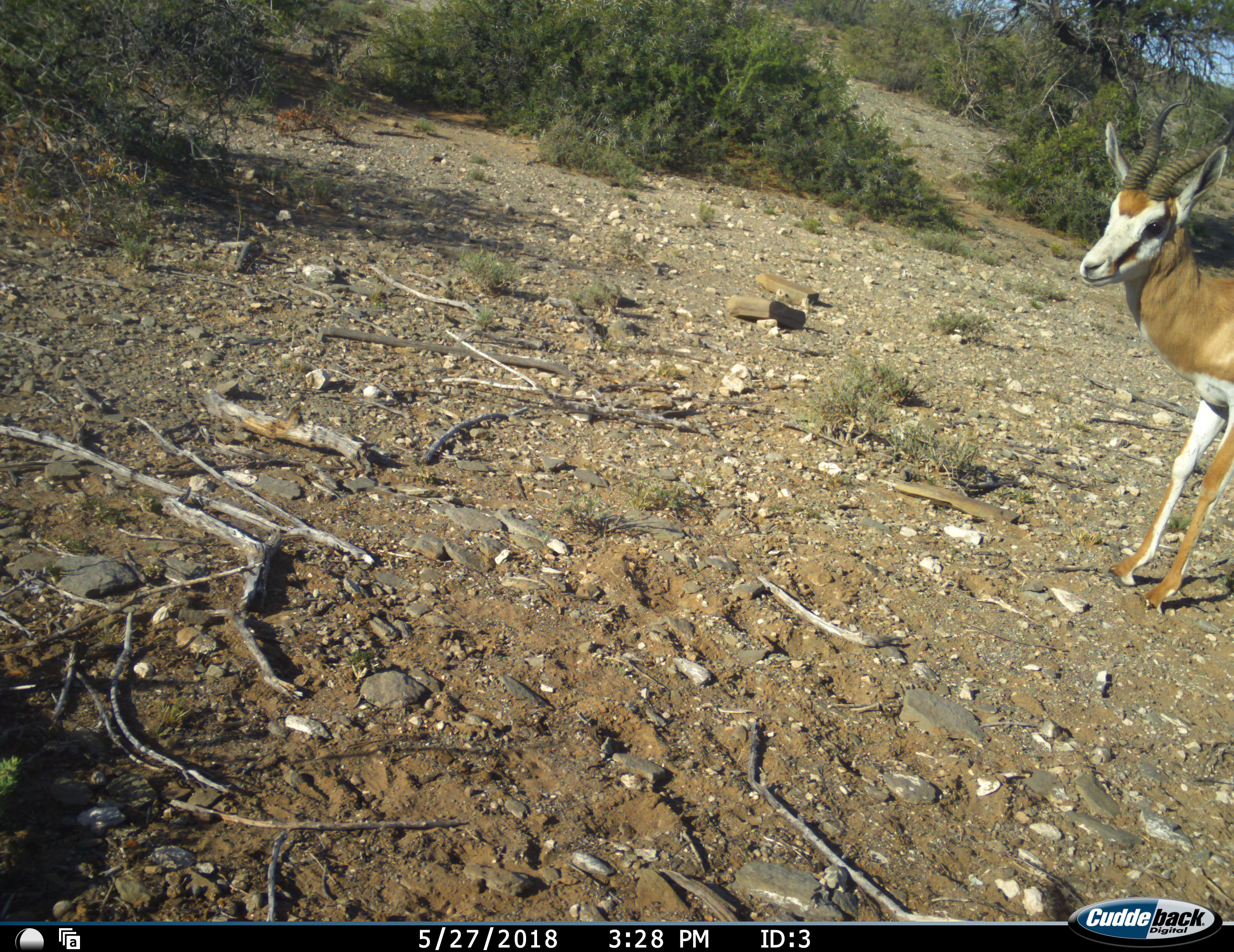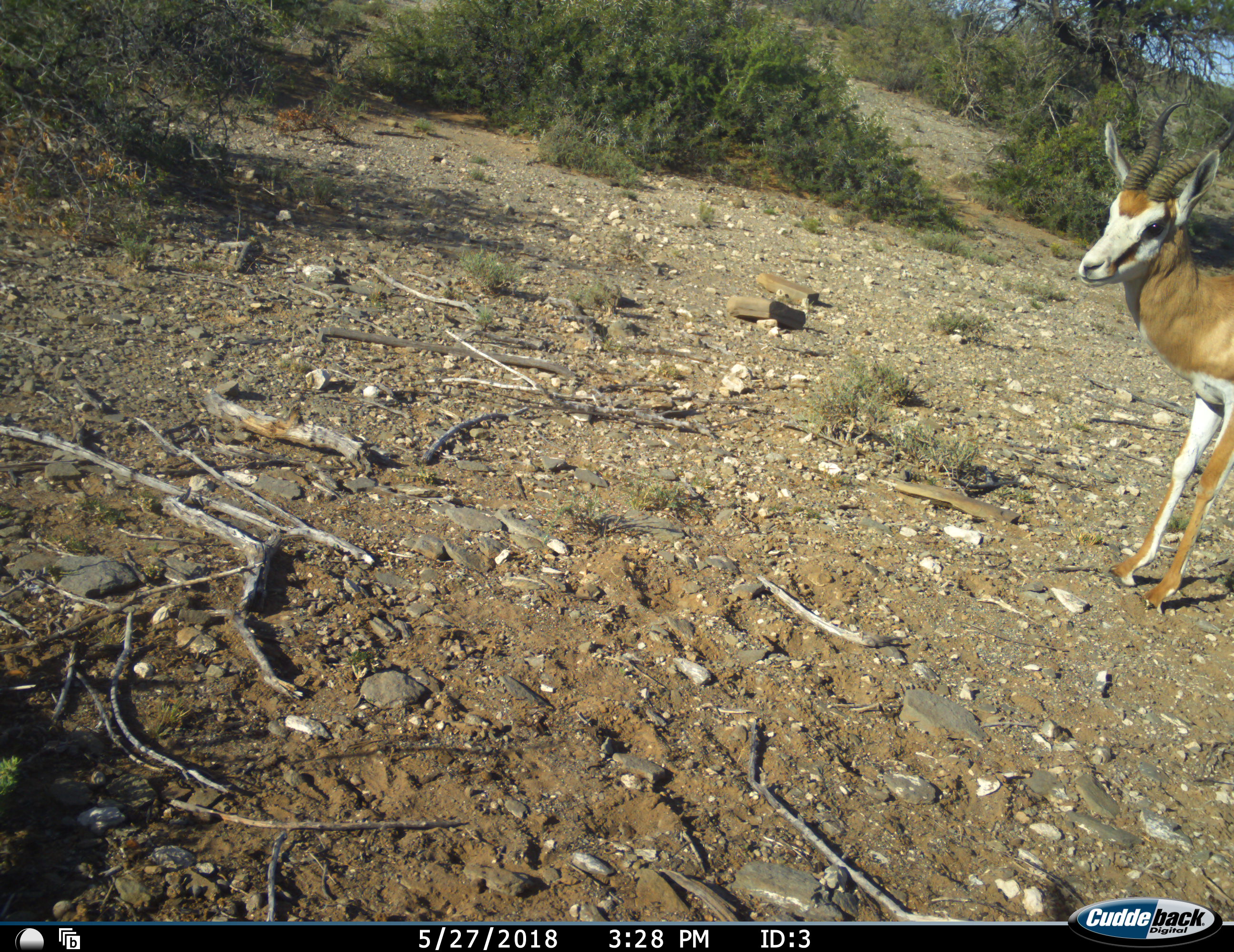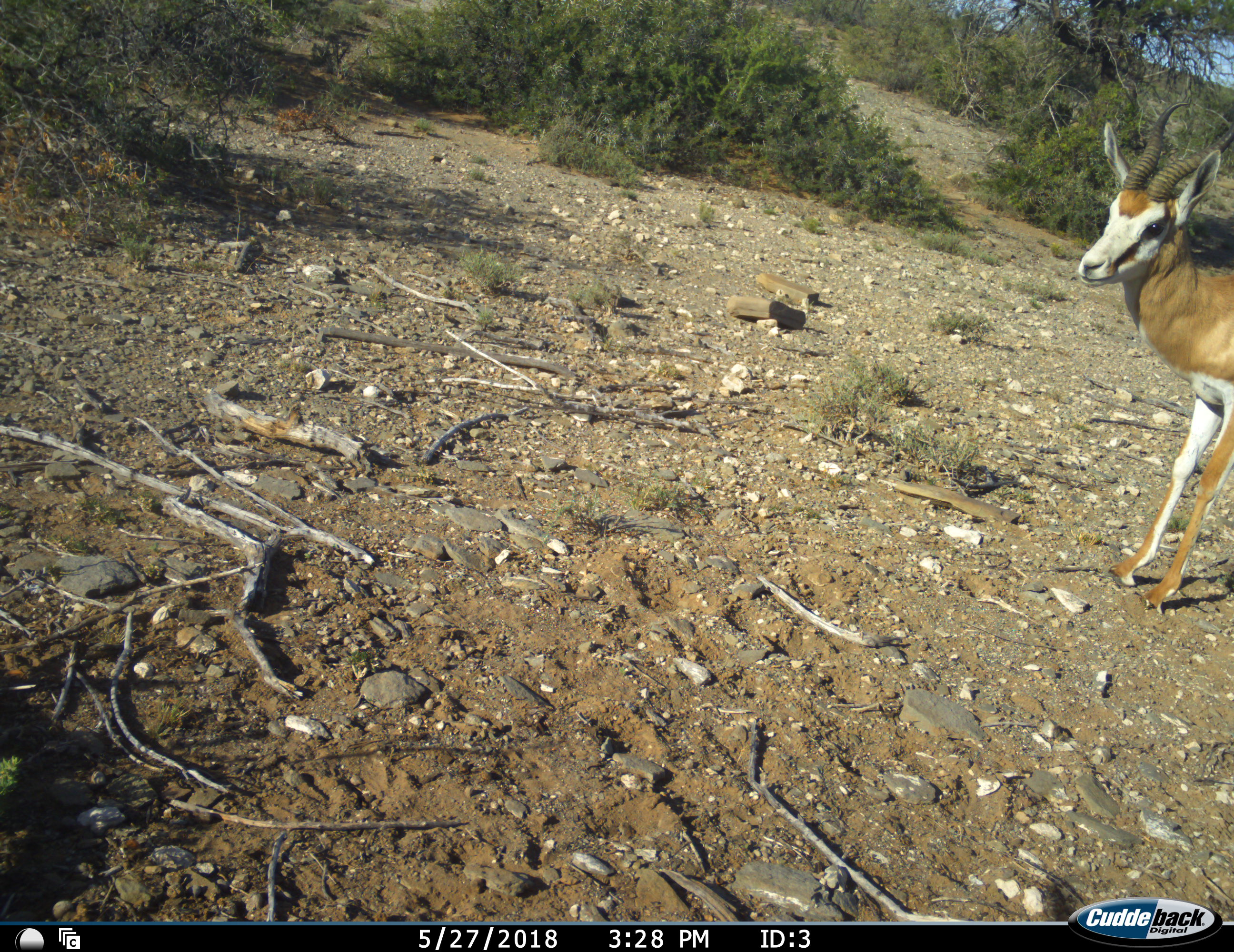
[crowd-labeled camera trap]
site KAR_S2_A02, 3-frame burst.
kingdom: Animalia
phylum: Chordata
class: Mammalia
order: Artiodactyla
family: Bovidae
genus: Antidorcas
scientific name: Antidorcas marsupialis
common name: springbok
Springbok (Antidorcas marsupialis), count 1. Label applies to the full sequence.